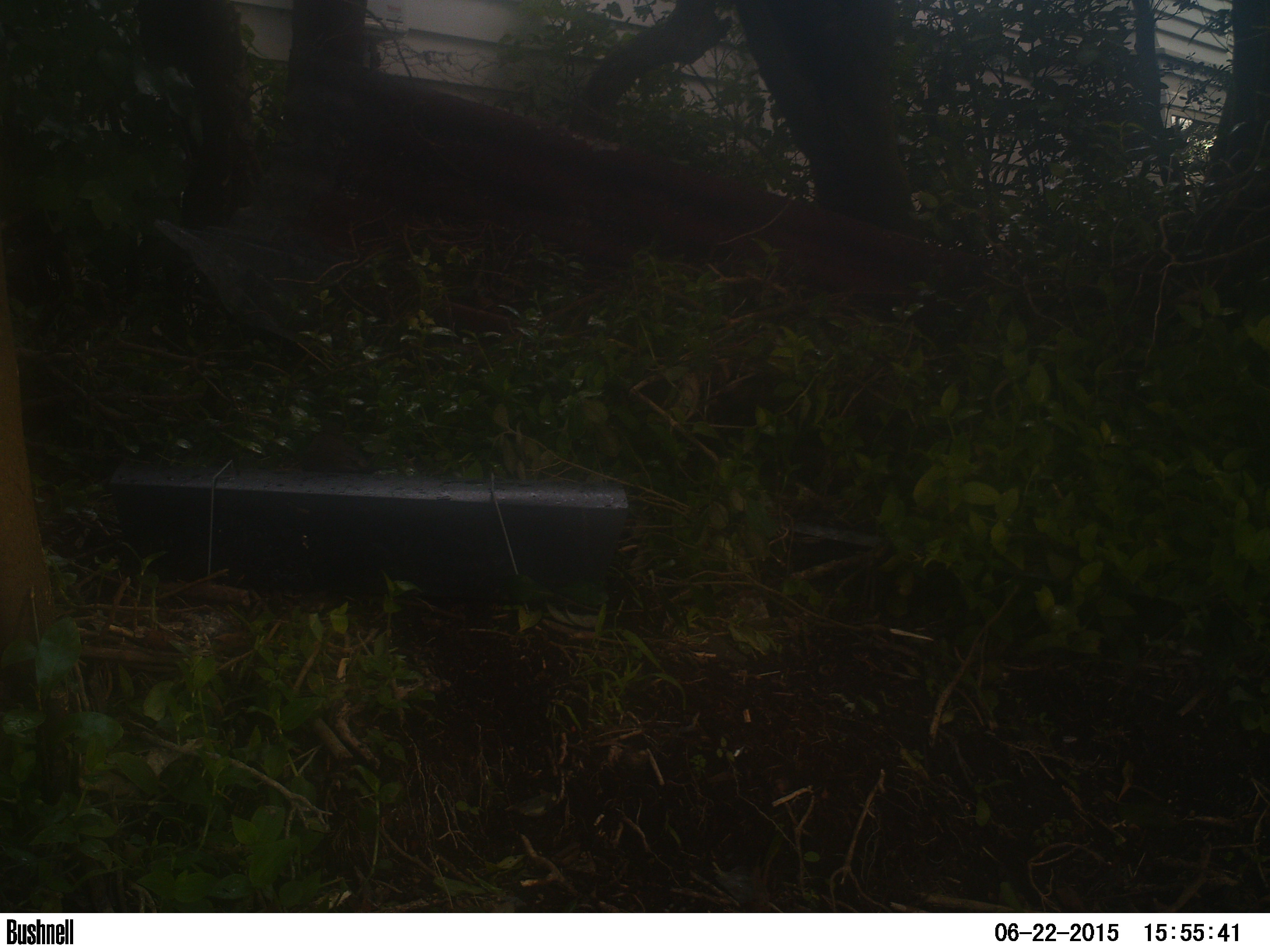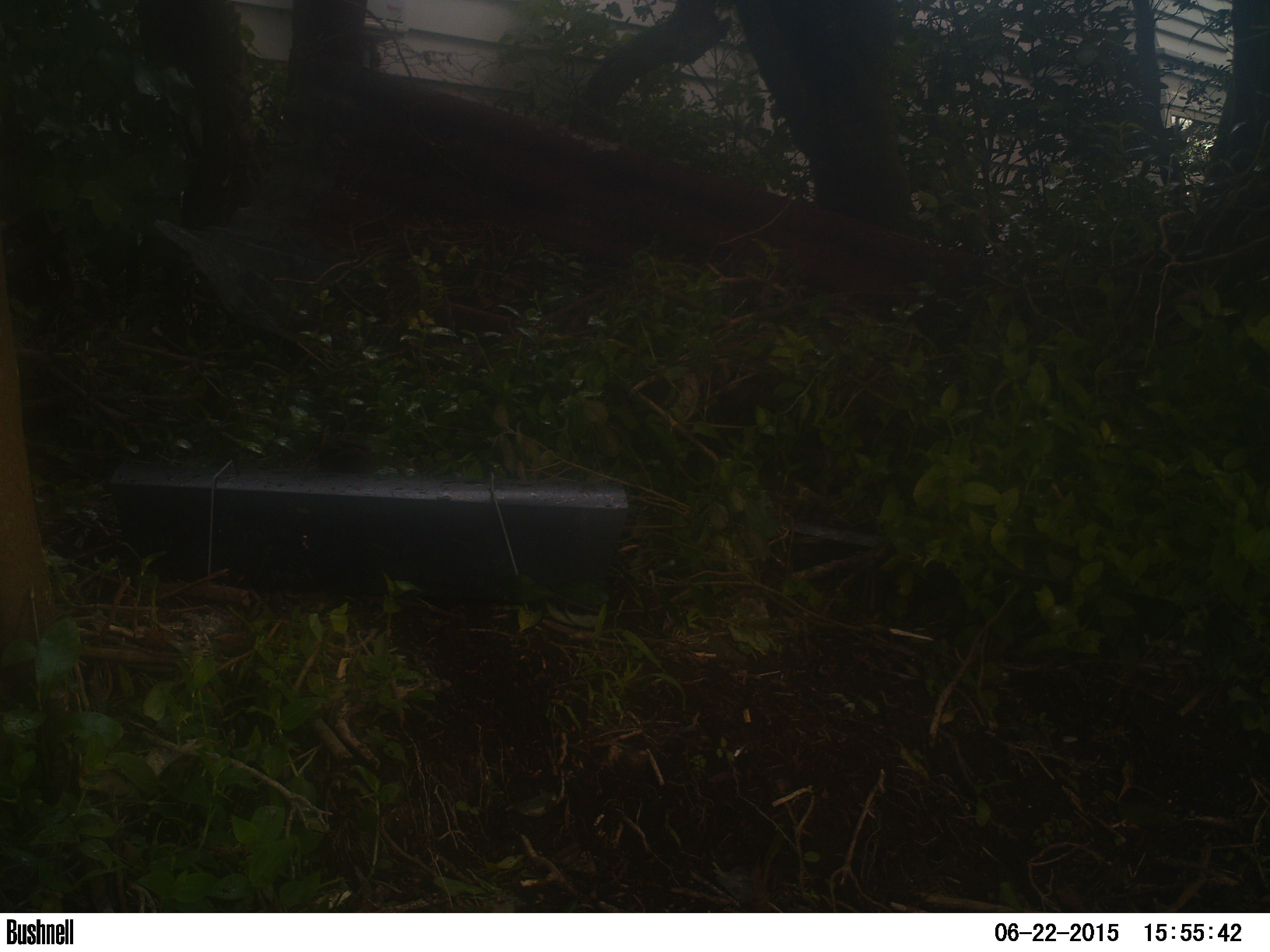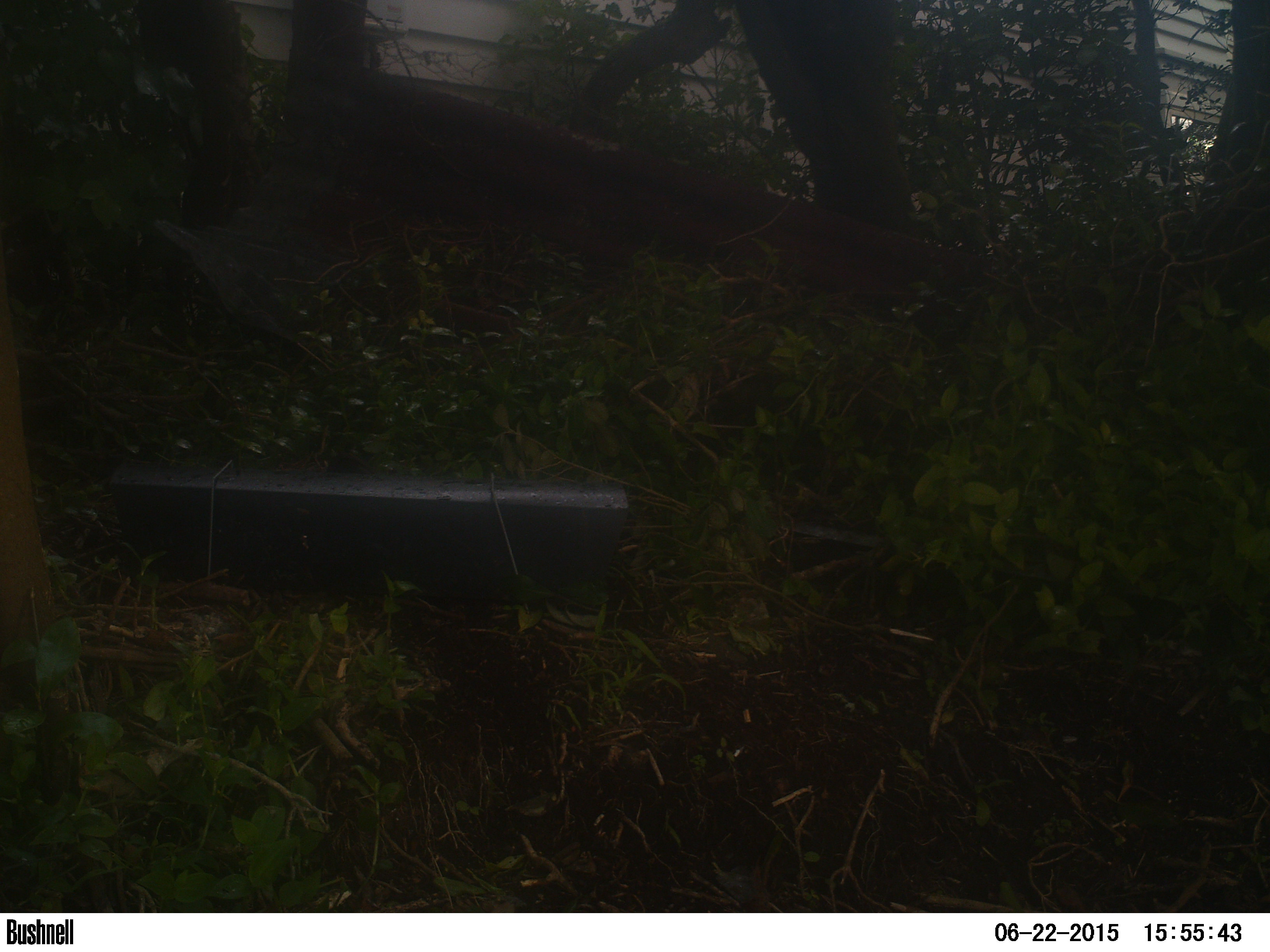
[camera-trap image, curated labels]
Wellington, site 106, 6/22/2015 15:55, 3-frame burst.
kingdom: Animalia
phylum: Chordata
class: Aves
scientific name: Aves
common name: bird